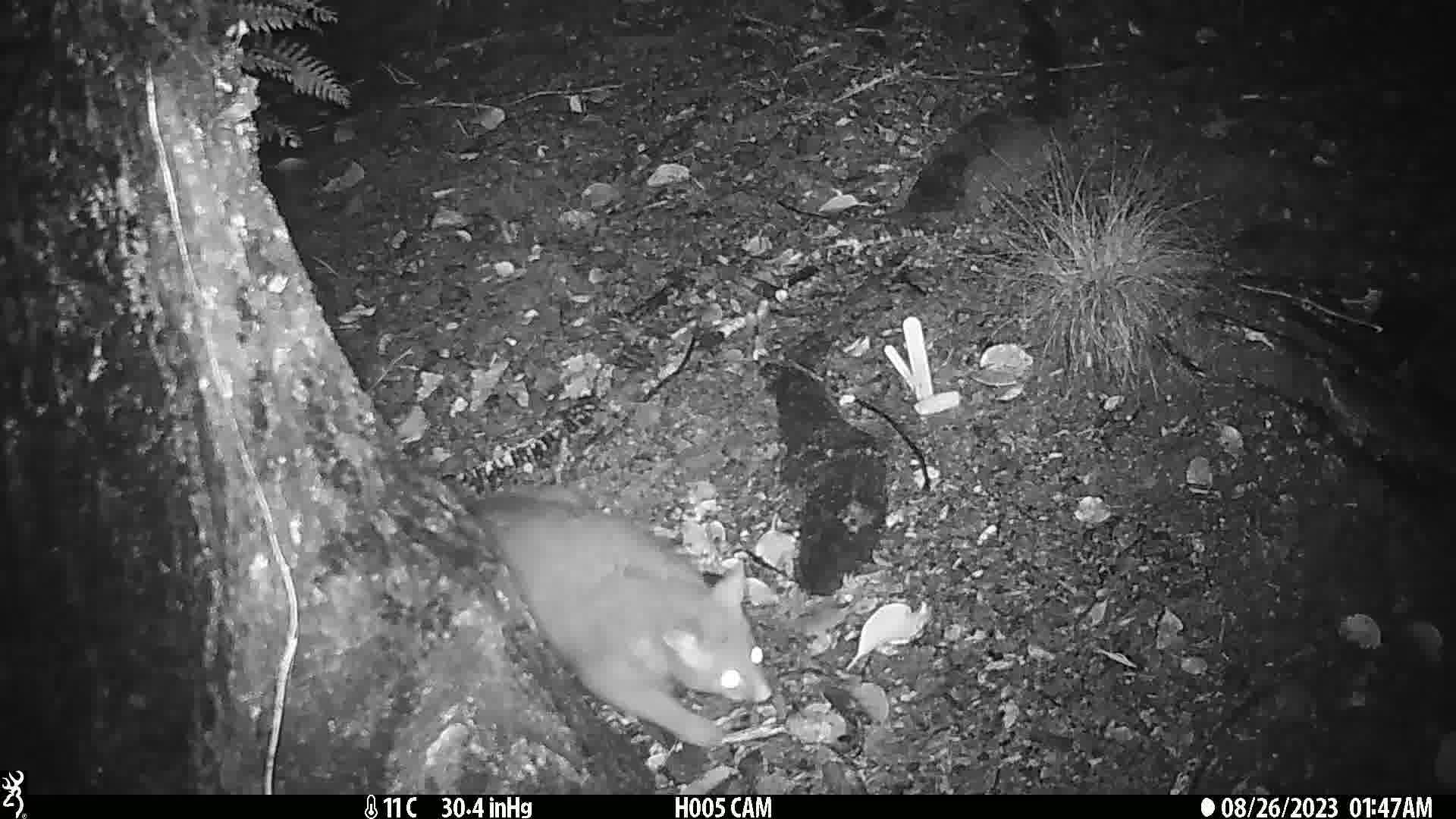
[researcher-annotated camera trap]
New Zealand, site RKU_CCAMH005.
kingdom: Animalia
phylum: Chordata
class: Mammalia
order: Diprotodontia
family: Phalangeridae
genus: Trichosurus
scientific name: Trichosurus vulpecula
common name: common brushtail possum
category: possum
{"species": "possum (common brushtail possum) (Trichosurus vulpecula)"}